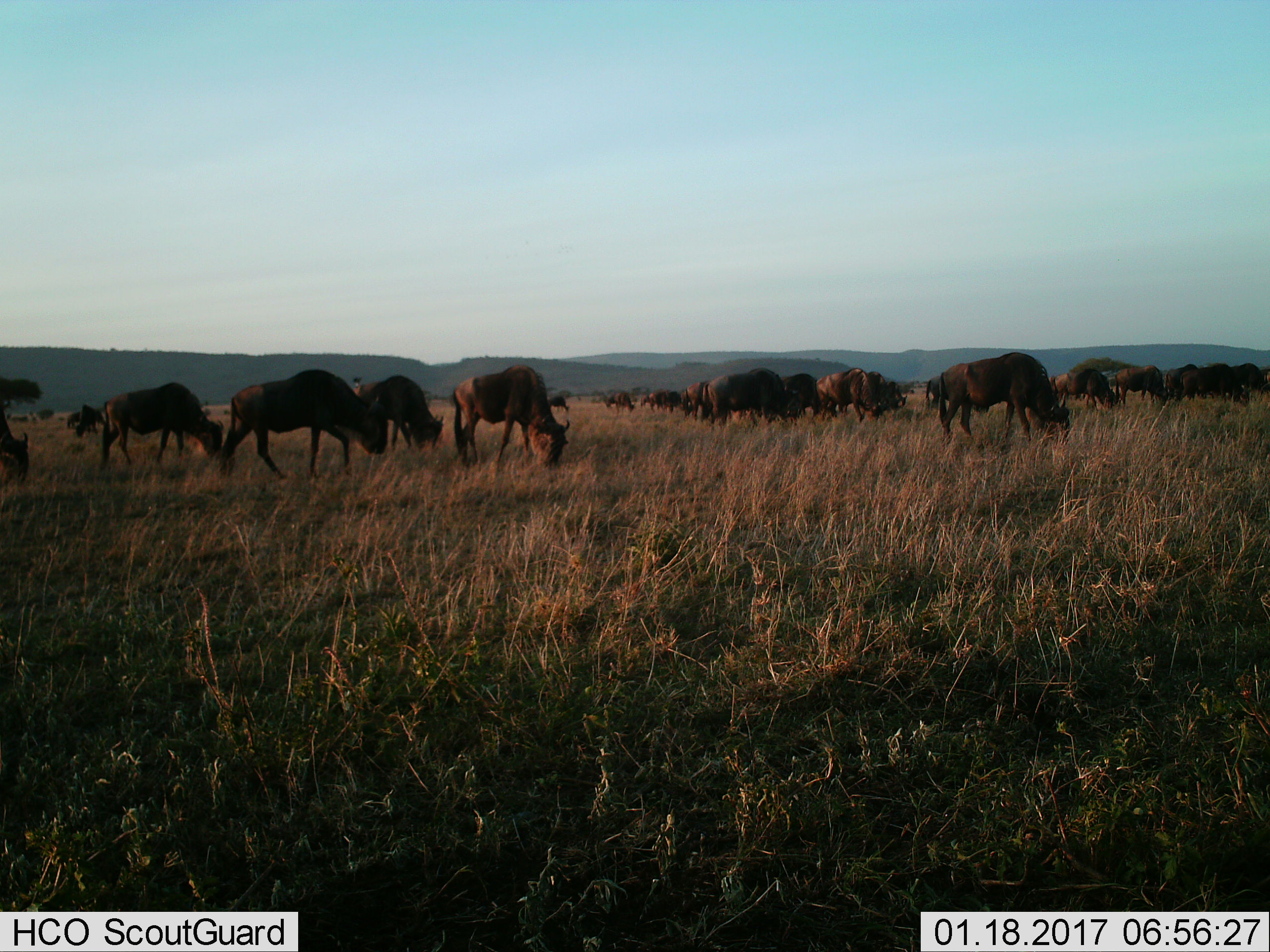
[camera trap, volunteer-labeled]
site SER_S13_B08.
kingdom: Animalia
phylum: Chordata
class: Mammalia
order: Artiodactyla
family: Bovidae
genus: Connochaetes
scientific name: Connochaetes taurinus taurinus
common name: blue wildebeest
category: wildebeestblue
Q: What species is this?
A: Wildebeestblue (blue wildebeest) (Connochaetes taurinus taurinus).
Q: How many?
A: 11-50.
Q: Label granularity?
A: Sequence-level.